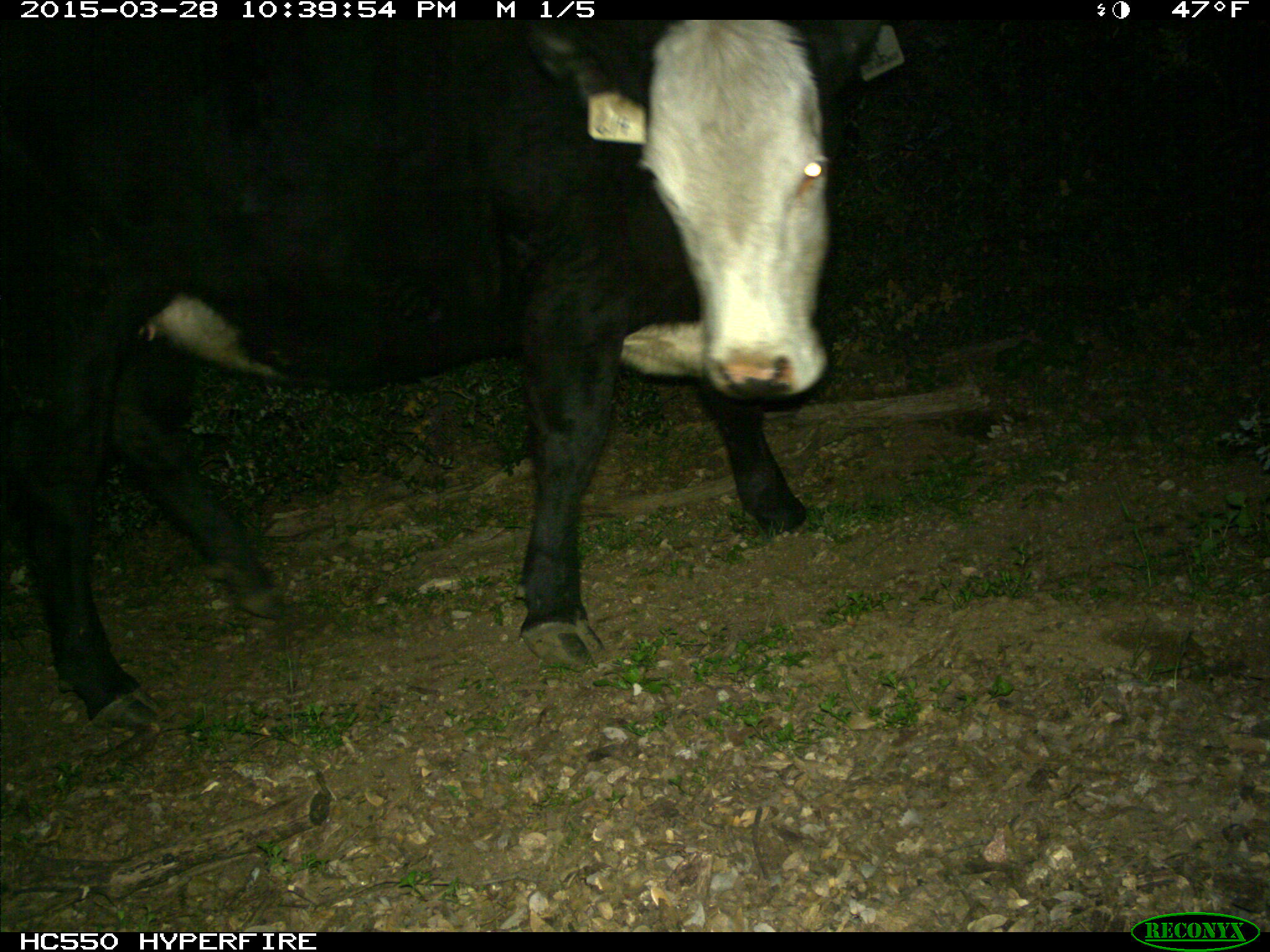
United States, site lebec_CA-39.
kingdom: Animalia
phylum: Chordata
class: Mammalia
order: Artiodactyla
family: Bovidae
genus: Bos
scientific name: Bos taurus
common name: domestic cow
Bos taurus (domestic cow).